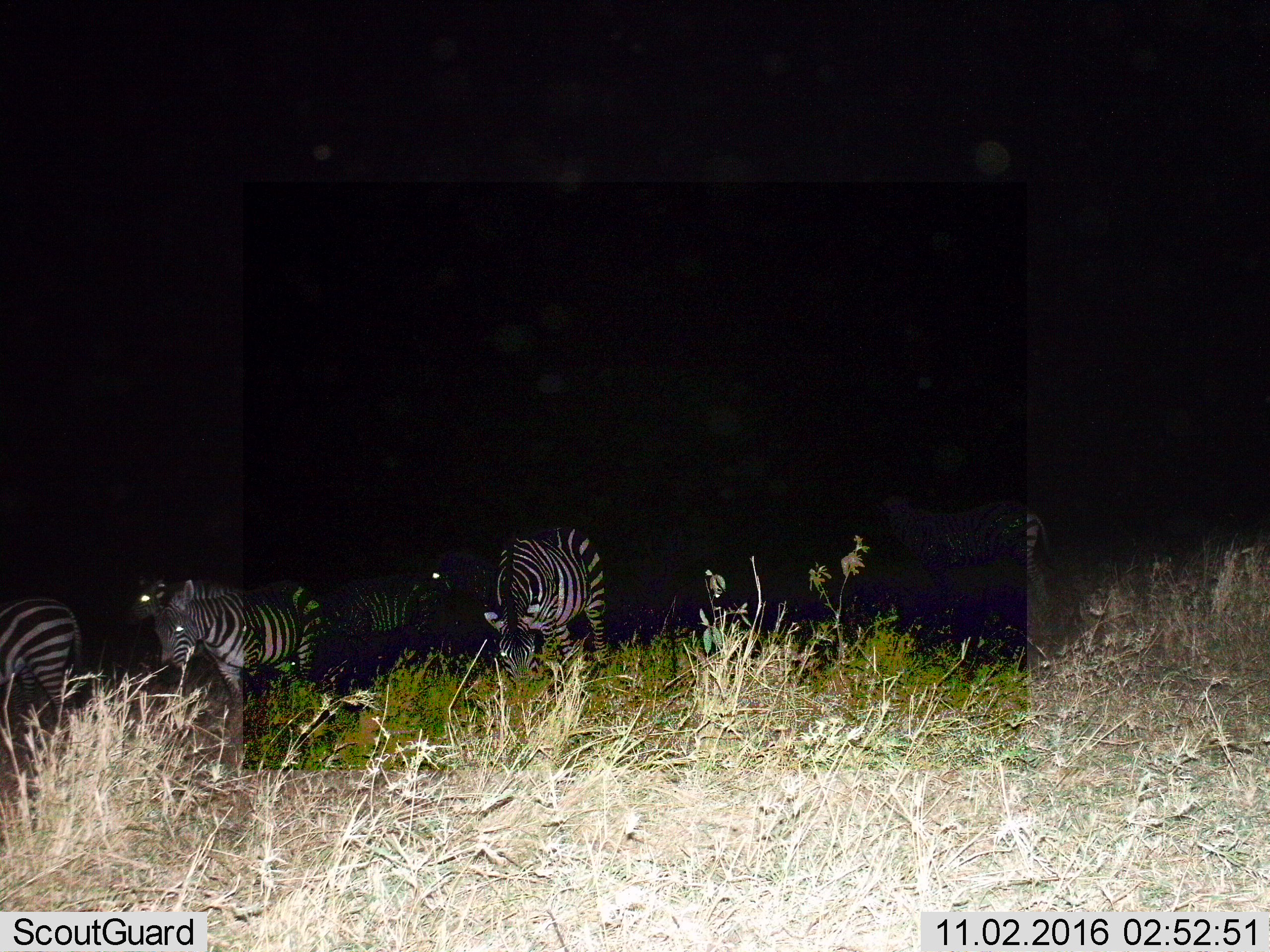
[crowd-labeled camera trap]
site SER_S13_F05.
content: unidentified animal